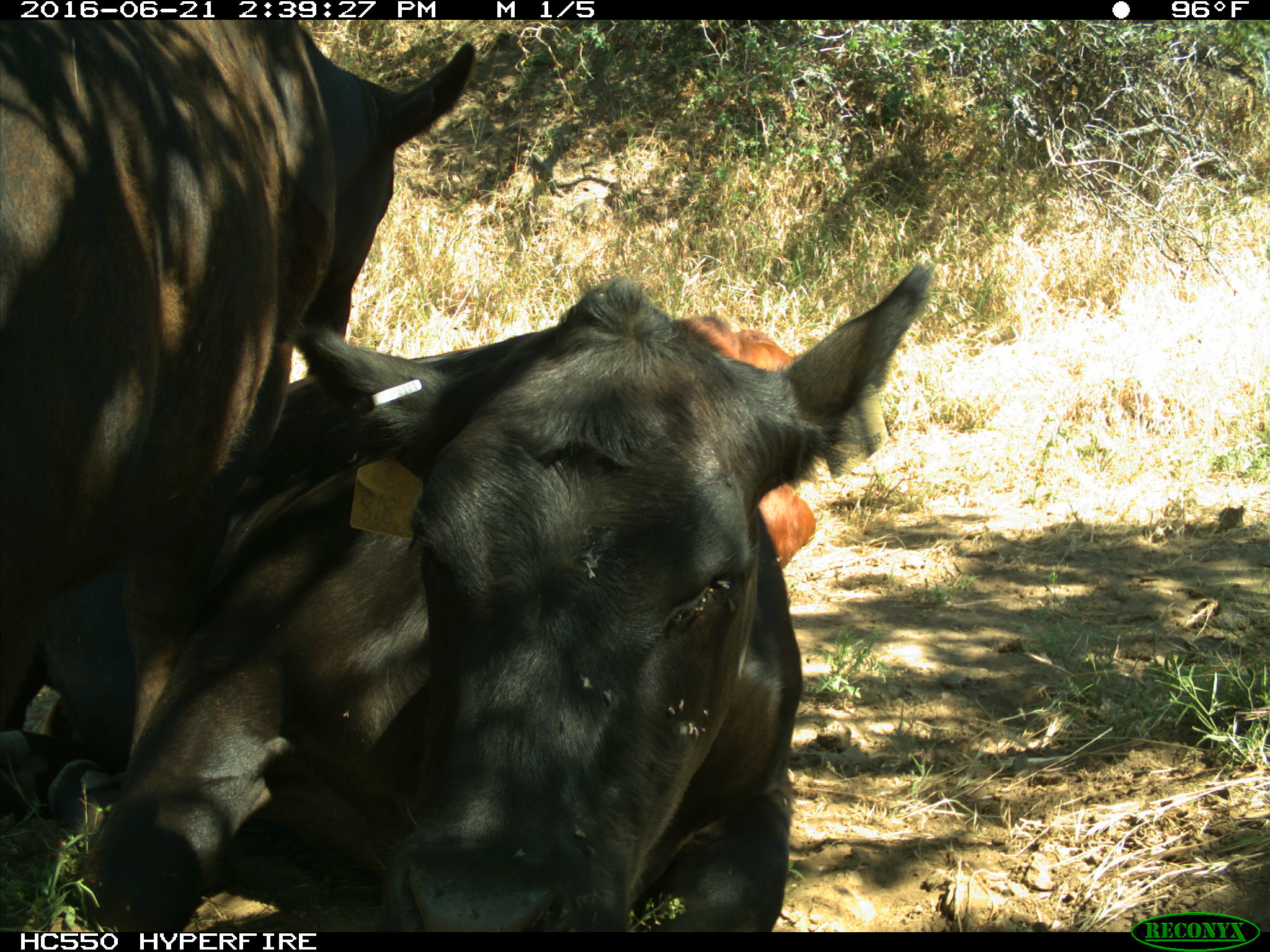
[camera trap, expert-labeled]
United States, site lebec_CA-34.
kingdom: Animalia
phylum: Chordata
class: Mammalia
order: Artiodactyla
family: Bovidae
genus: Bos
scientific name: Bos taurus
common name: domestic cow